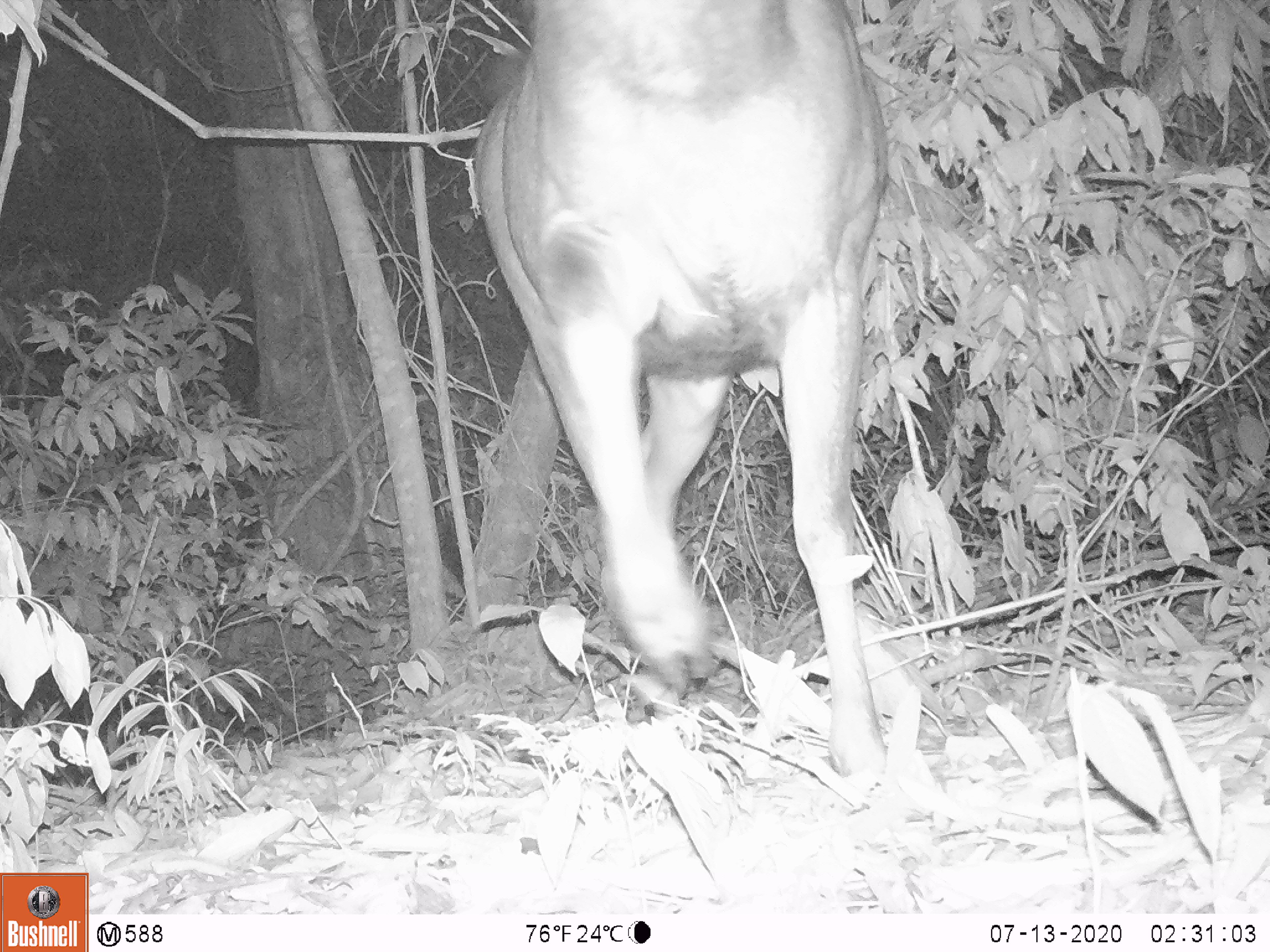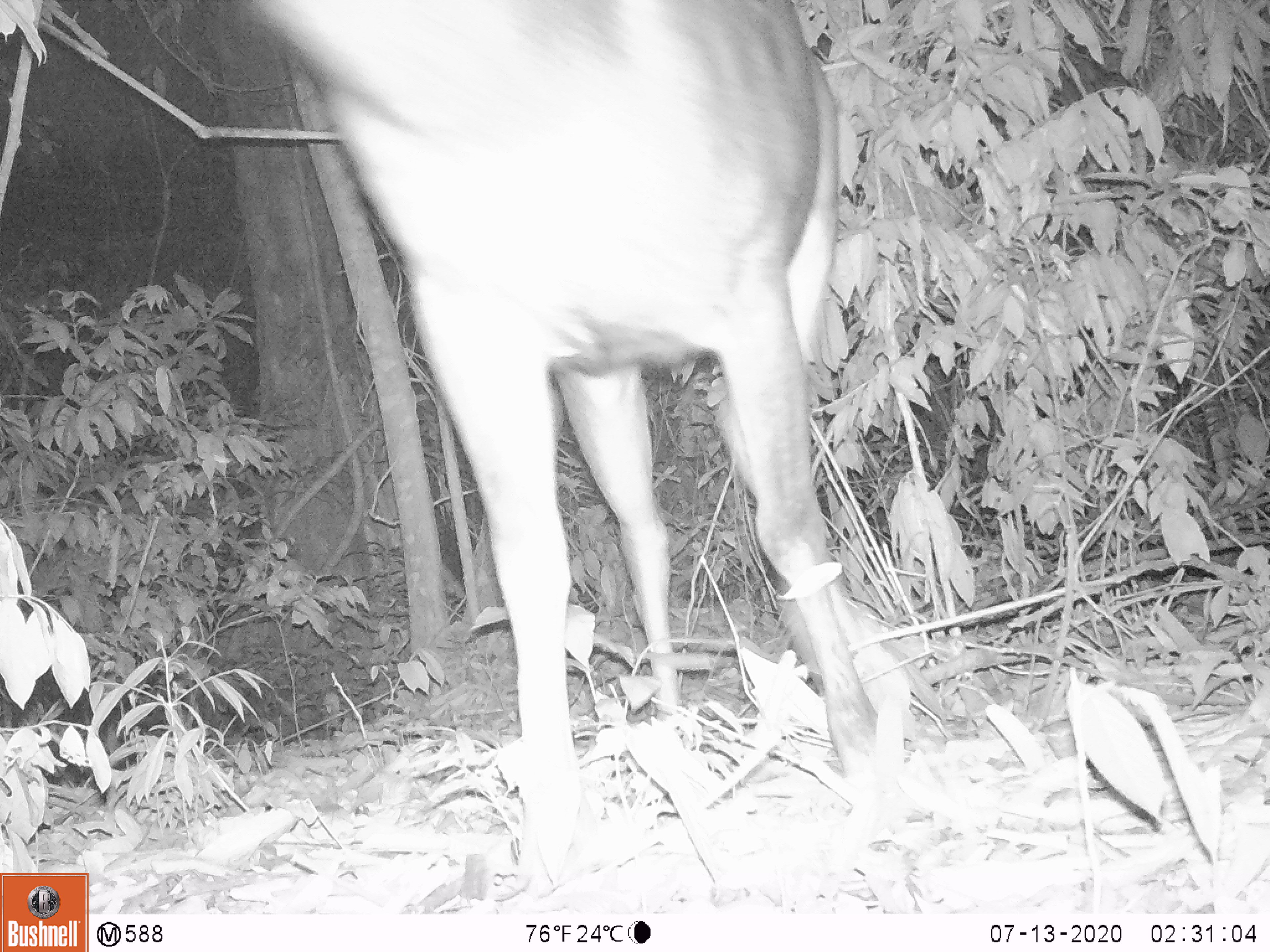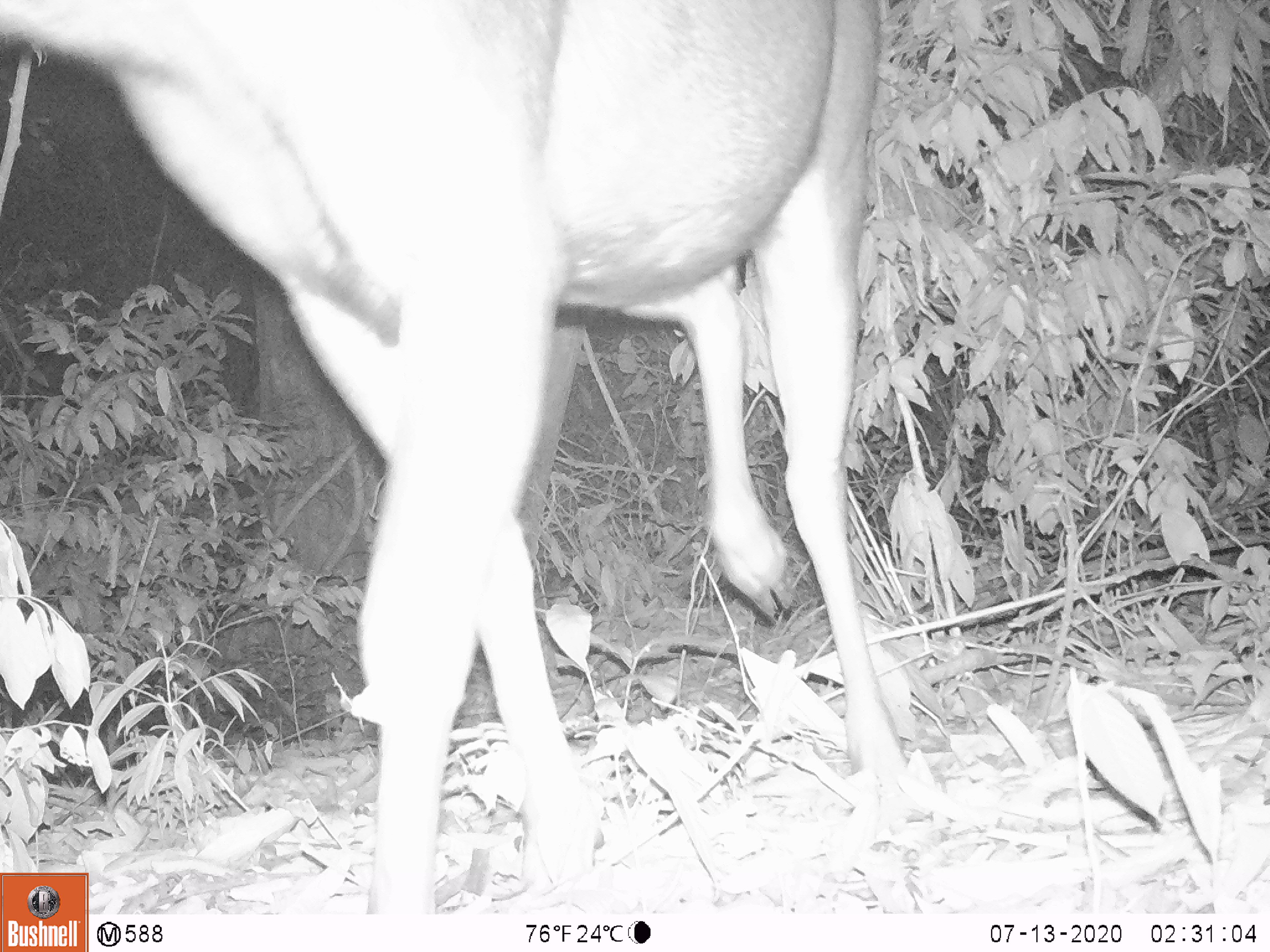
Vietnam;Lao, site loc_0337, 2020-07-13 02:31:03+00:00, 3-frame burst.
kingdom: Animalia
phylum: Chordata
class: Mammalia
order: Artiodactyla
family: Cervidae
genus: Muntiacus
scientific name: Muntiacus vuquangensis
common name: large-antlered muntjac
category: large antlered muntjac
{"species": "large antlered muntjac (large-antlered muntjac) (Muntiacus vuquangensis)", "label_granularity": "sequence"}